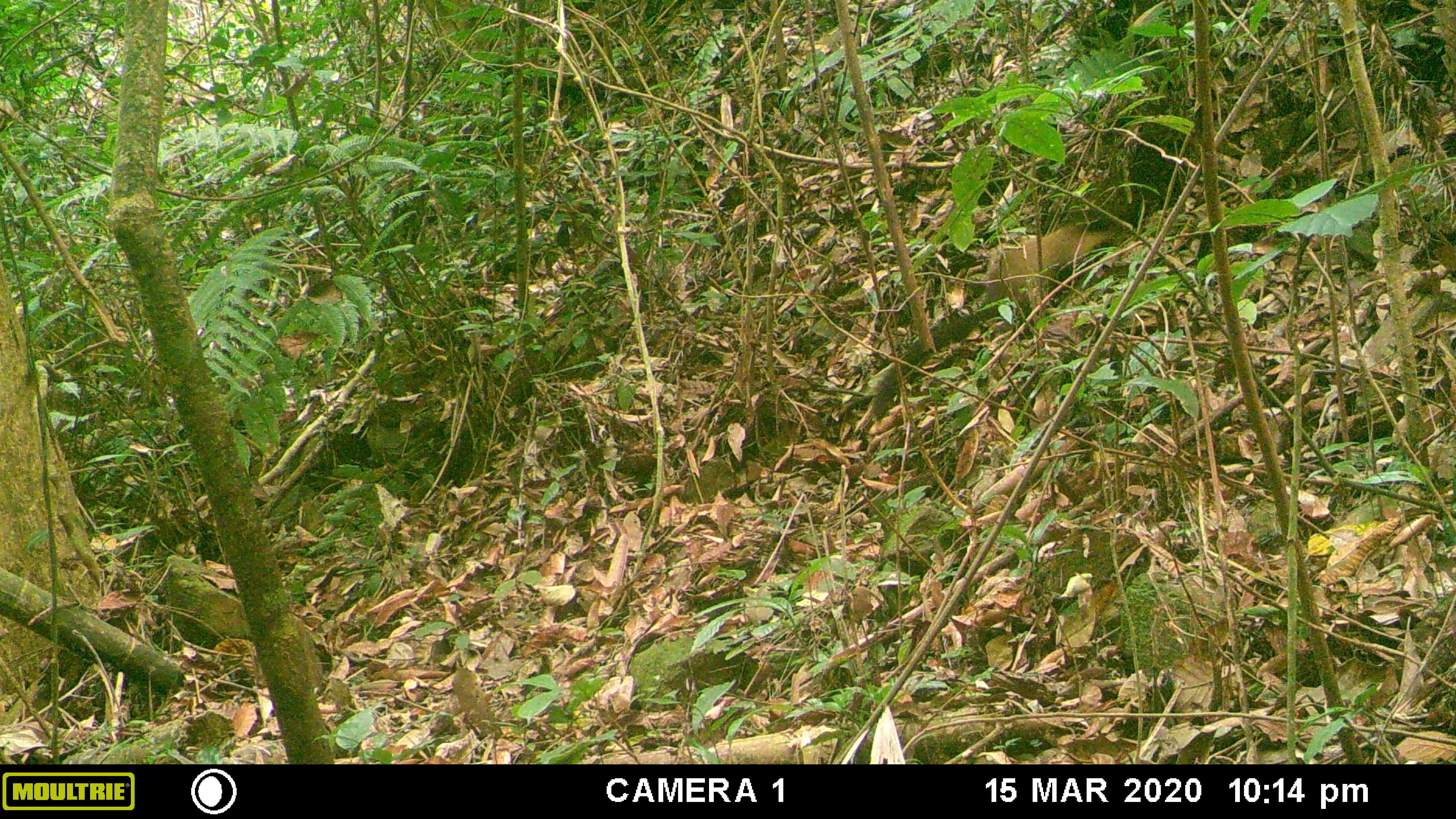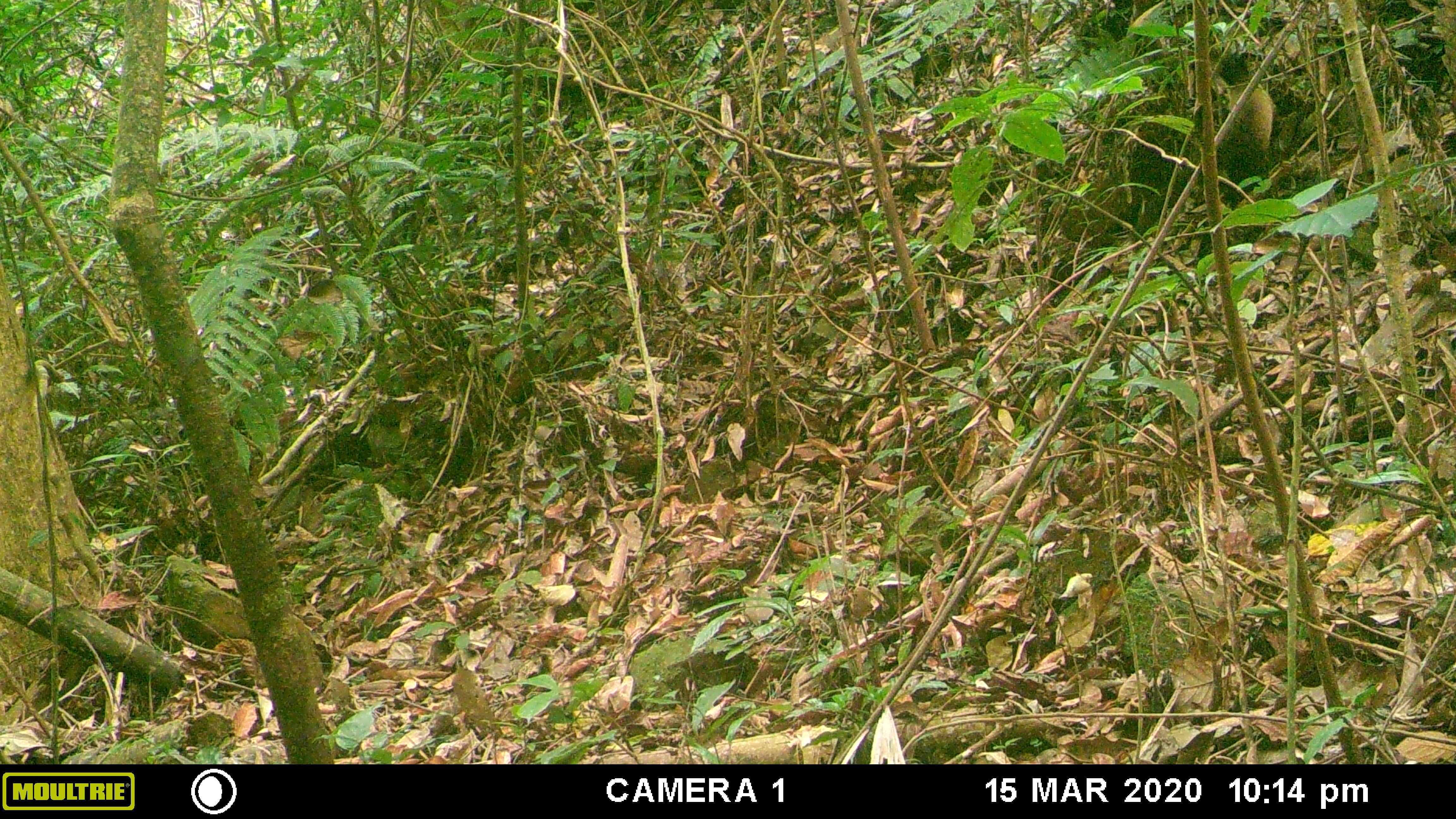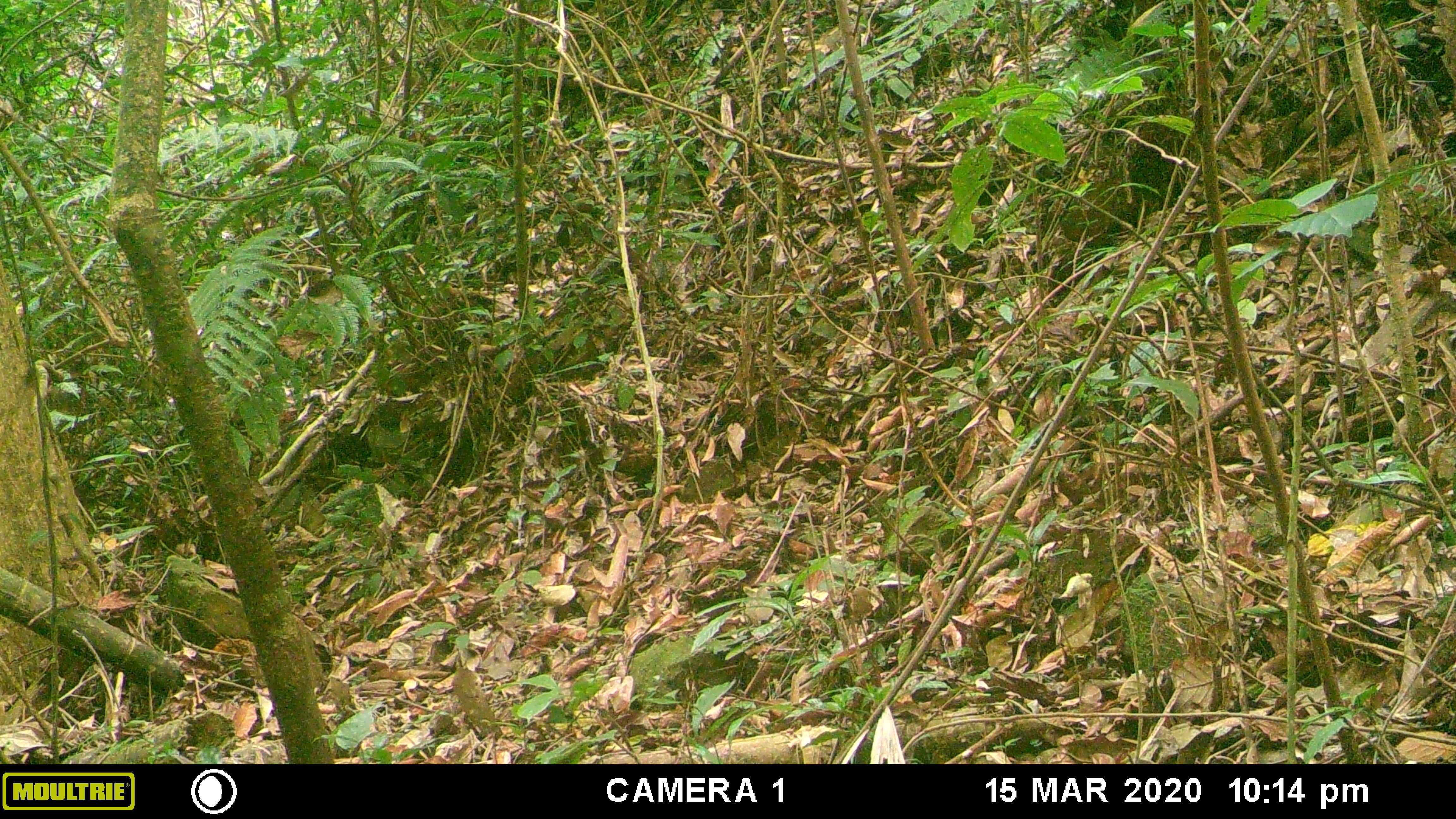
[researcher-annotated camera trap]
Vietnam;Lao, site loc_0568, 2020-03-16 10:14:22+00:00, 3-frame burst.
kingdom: Animalia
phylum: Chordata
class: Mammalia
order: Carnivora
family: Mustelidae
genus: Martes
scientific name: Martes flavigula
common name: yellow-throated marten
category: yellow throated marten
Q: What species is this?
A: Yellow throated marten (yellow-throated marten) (Martes flavigula).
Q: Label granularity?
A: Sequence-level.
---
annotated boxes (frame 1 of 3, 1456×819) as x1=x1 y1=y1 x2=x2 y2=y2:
yellow throated marten: x1=872 y1=222 x2=1113 y2=421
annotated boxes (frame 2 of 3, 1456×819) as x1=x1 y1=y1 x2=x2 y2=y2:
yellow throated marten: x1=1195 y1=51 x2=1283 y2=258